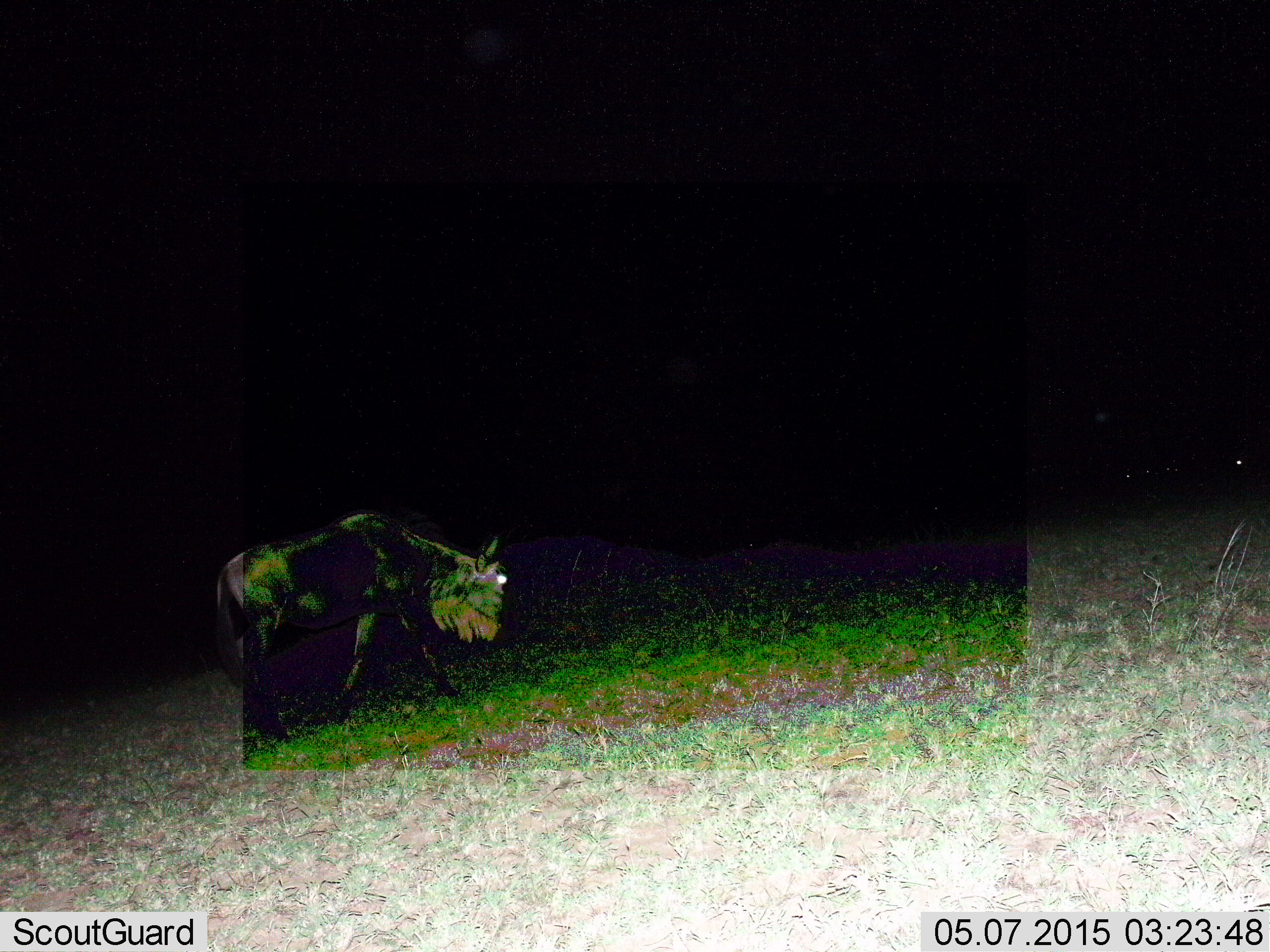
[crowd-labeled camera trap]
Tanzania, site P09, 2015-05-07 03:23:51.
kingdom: Animalia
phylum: Chordata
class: Mammalia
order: Artiodactyla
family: Bovidae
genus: Connochaetes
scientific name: Connochaetes taurinus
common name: blue wildebeest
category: wildebeest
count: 1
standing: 0%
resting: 0%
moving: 70%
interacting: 0%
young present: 0%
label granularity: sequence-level